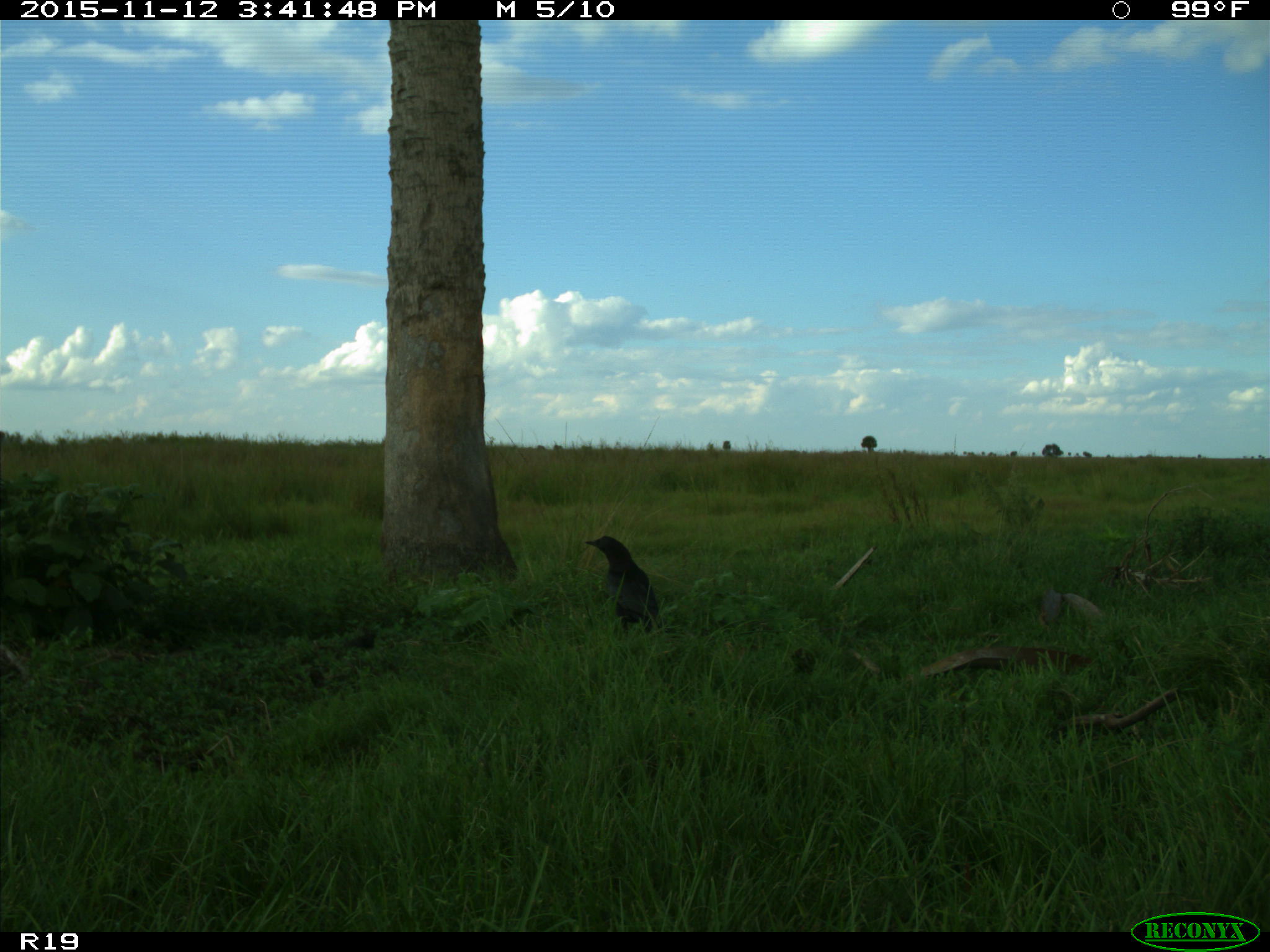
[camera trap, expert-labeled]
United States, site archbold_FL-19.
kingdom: Animalia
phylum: Chordata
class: Aves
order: Passeriformes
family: Corvidae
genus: Corvus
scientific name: Corvus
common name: crows and ravens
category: unidentified corvus